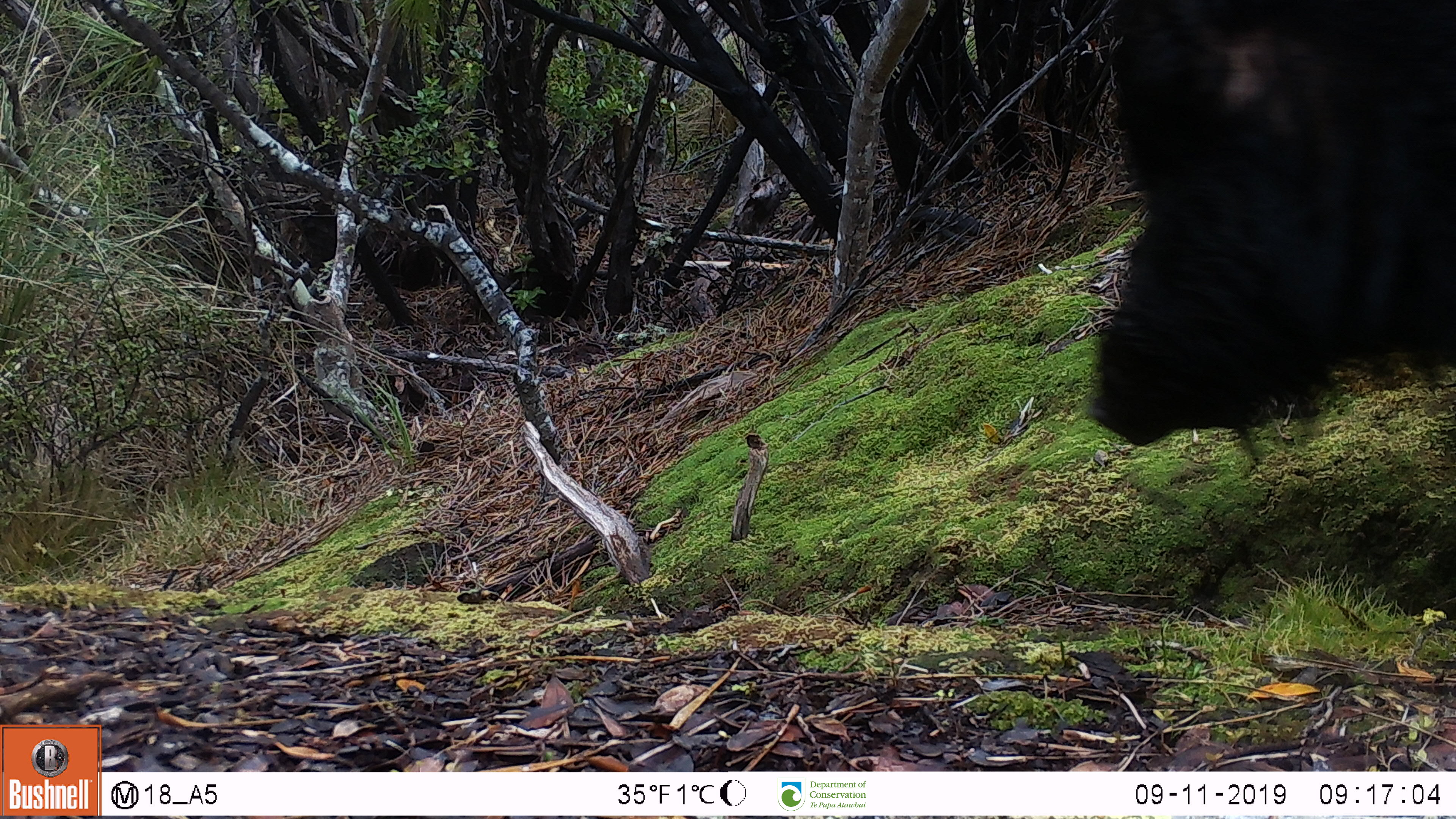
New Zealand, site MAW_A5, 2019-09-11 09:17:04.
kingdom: Animalia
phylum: Chordata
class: Mammalia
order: Artiodactyla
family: Suidae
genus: Sus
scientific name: Sus scrofa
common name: pig